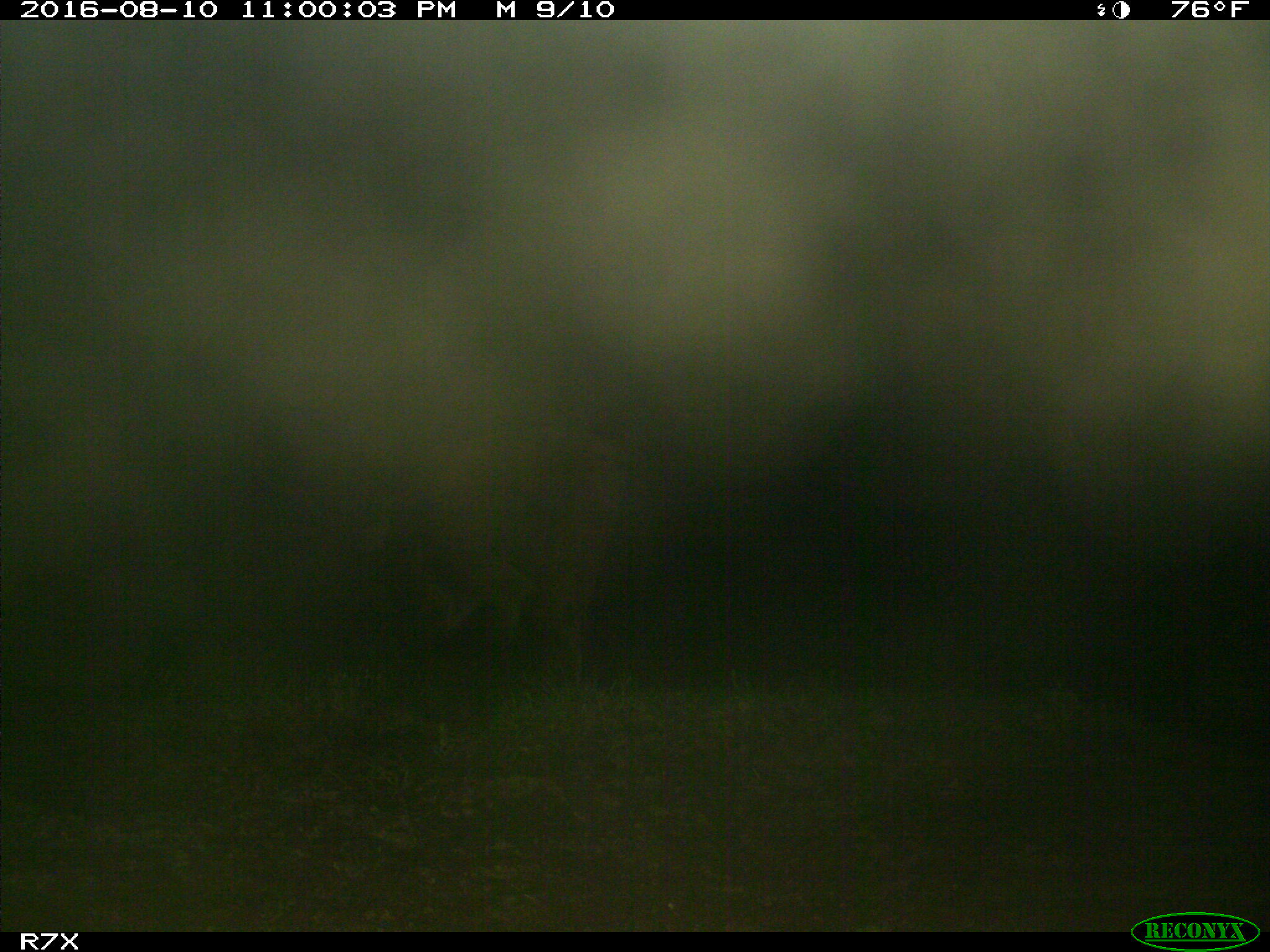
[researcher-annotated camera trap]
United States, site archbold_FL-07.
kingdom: Animalia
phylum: Chordata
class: Mammalia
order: Artiodactyla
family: Bovidae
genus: Bos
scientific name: Bos taurus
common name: domestic cow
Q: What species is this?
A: Bos taurus (domestic cow).